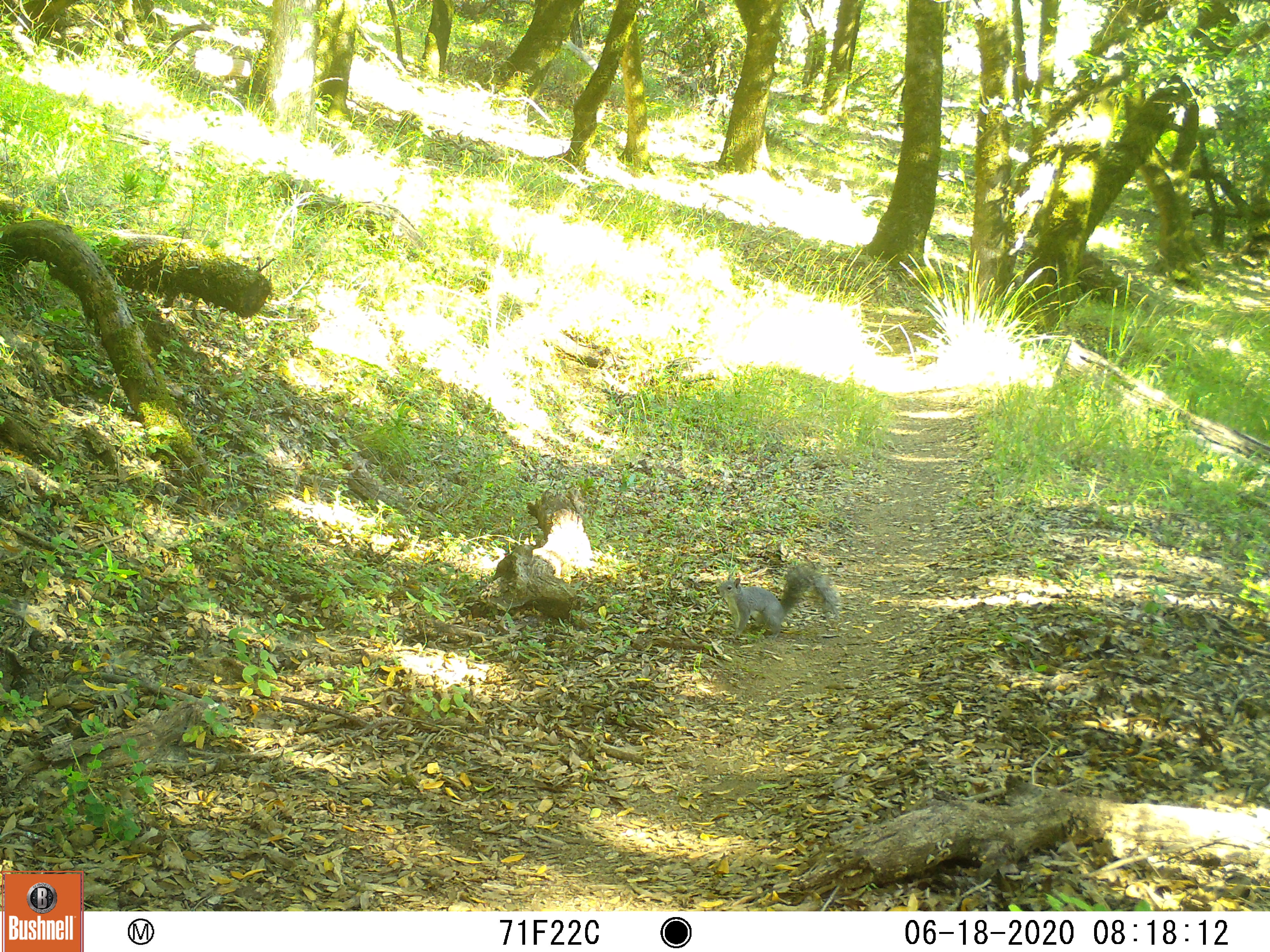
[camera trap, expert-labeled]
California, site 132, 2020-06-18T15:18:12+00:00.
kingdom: Animalia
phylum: Chordata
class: Mammalia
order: Rodentia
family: Sciuridae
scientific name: Sciuridae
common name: squirrel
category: unknown squirrel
Unknown squirrel (squirrel) (Sciuridae).